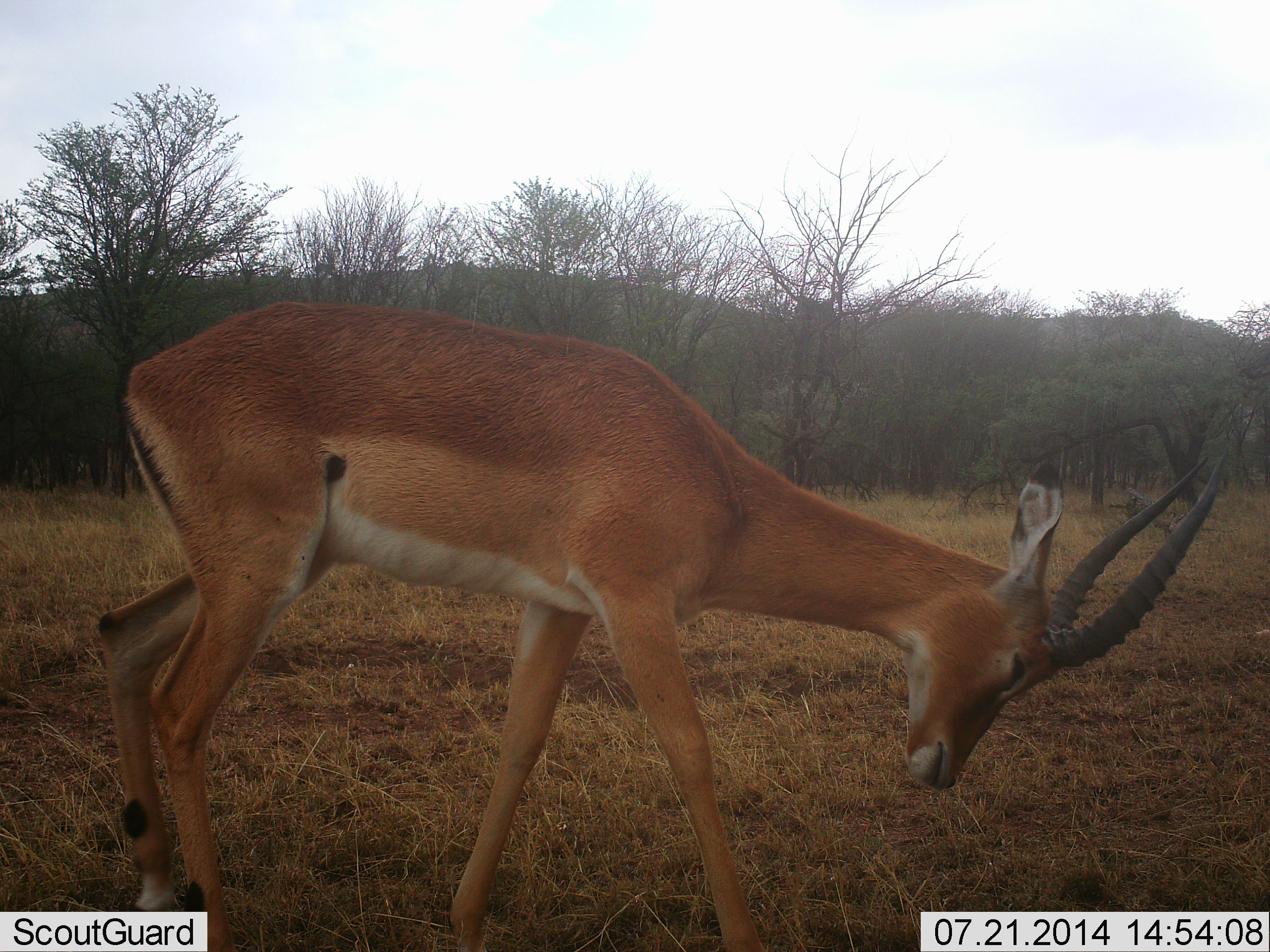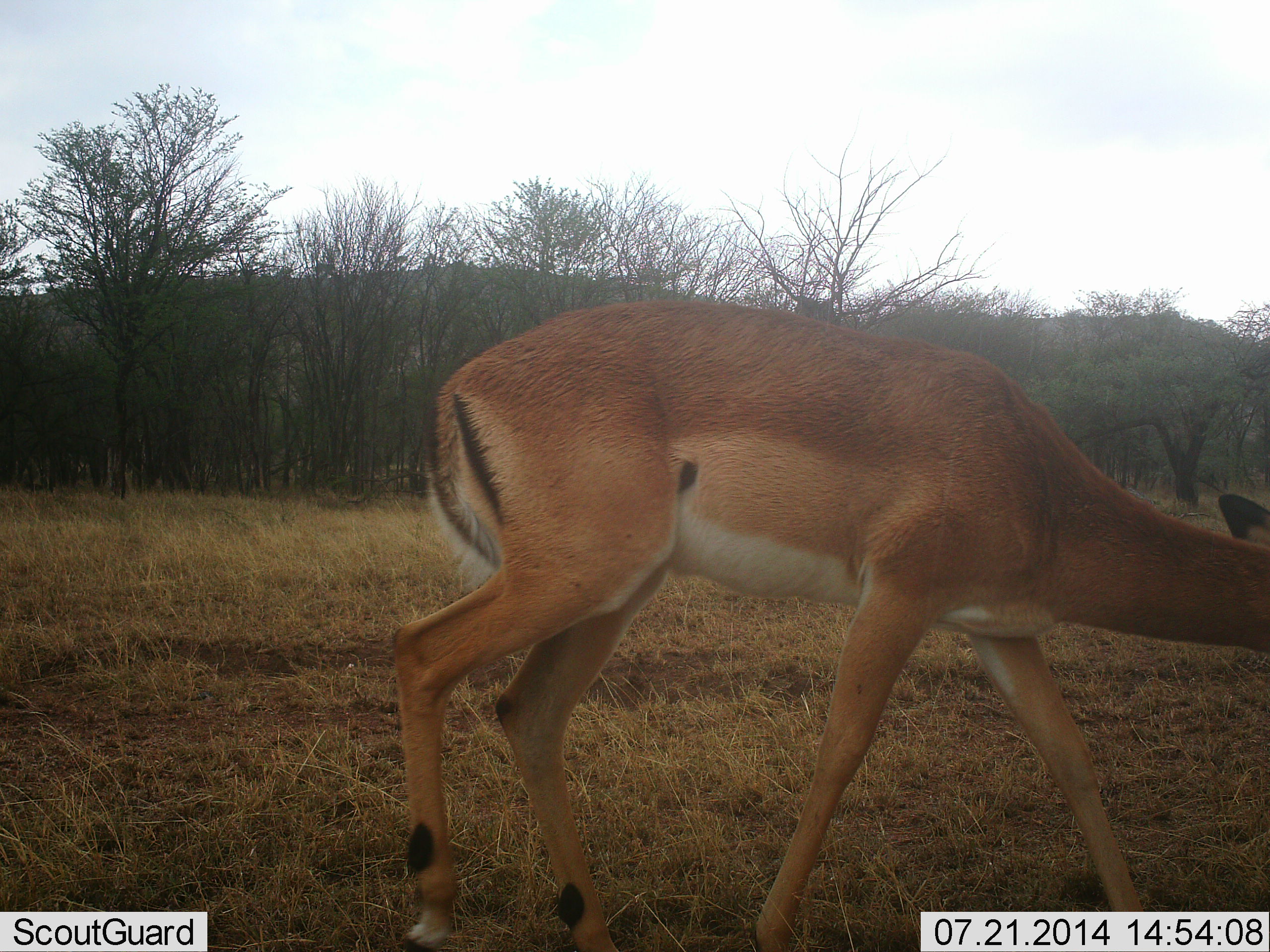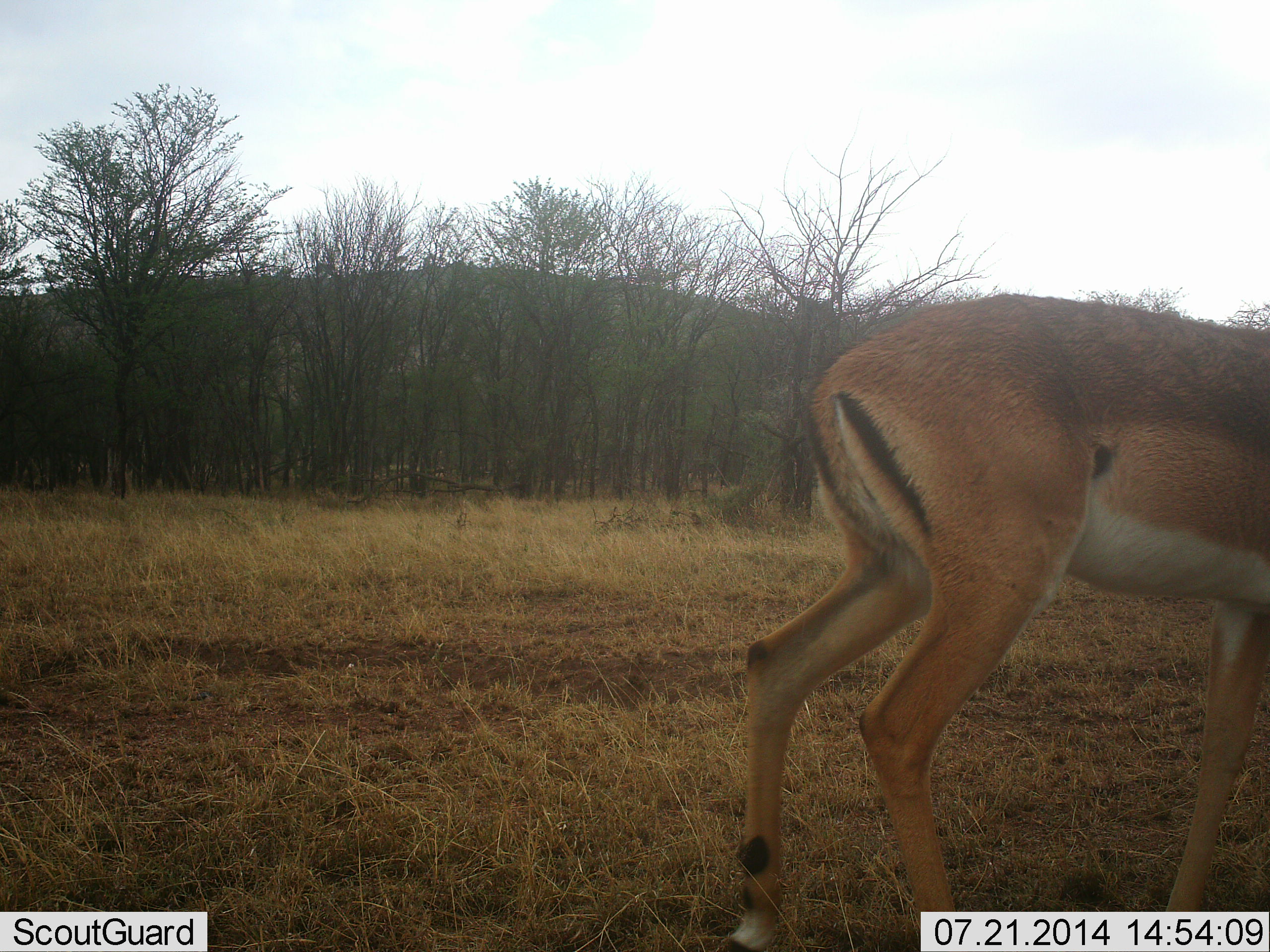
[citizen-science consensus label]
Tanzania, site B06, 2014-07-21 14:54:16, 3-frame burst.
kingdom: Animalia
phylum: Chordata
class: Mammalia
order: Artiodactyla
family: Bovidae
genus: Nanger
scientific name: Nanger granti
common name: grant's gazelle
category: gazellegrants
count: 1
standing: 0%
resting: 0%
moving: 90%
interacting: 10%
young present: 0%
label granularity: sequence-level